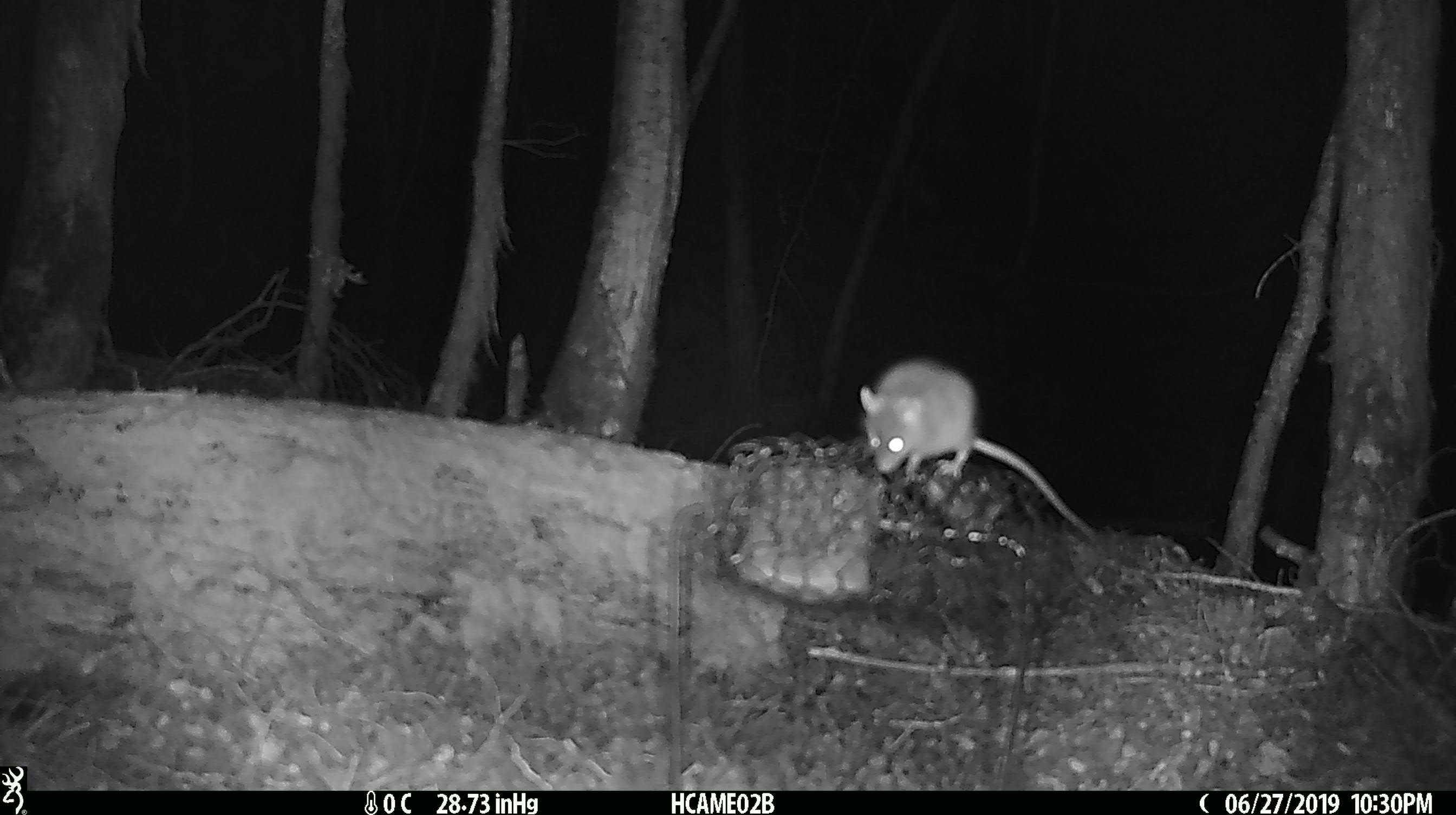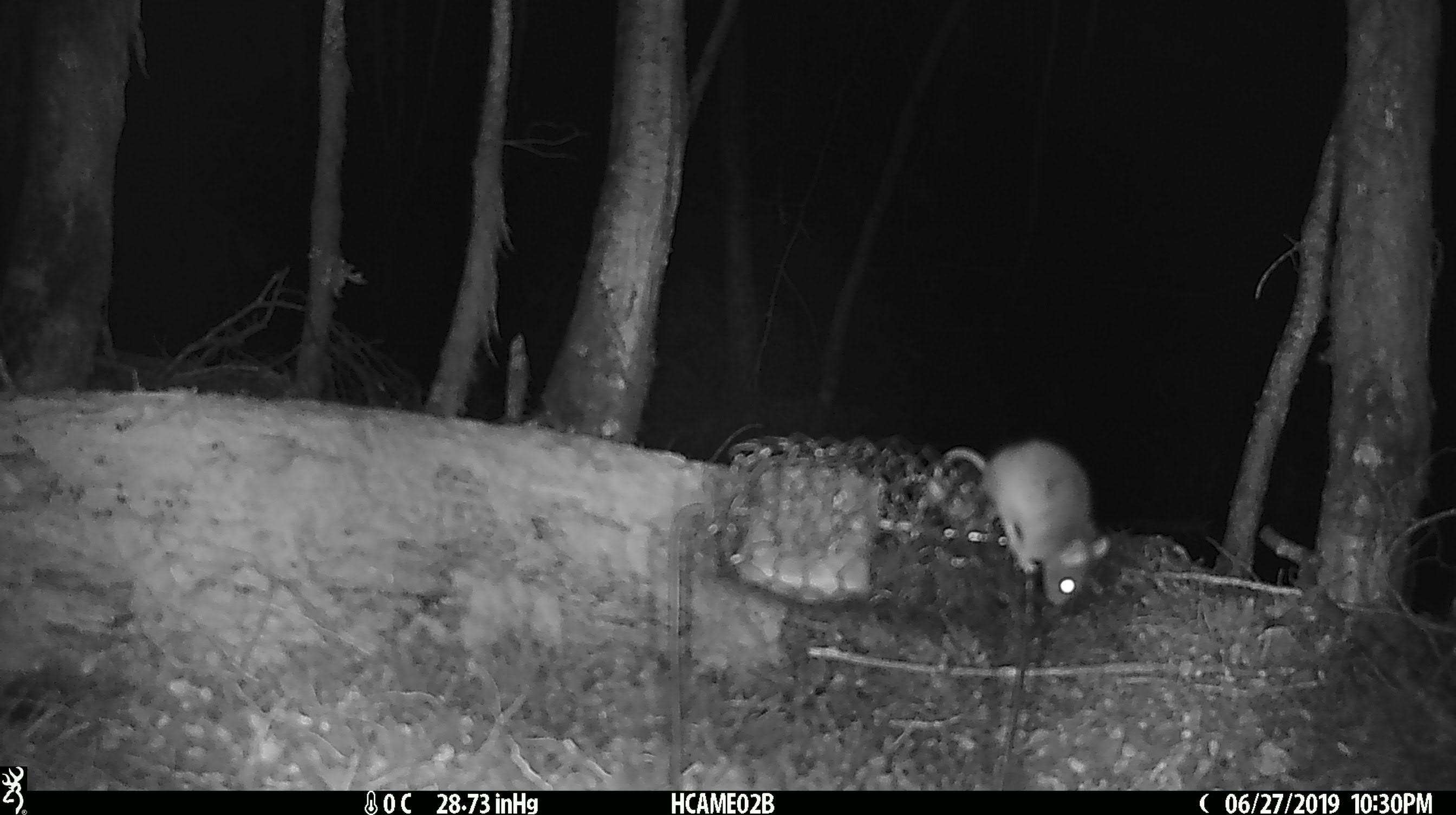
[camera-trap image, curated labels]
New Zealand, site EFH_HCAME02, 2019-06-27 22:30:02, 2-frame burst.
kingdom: Animalia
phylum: Chordata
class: Mammalia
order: Rodentia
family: Muridae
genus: Mus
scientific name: Mus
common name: mouse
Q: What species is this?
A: Mouse (Mus).